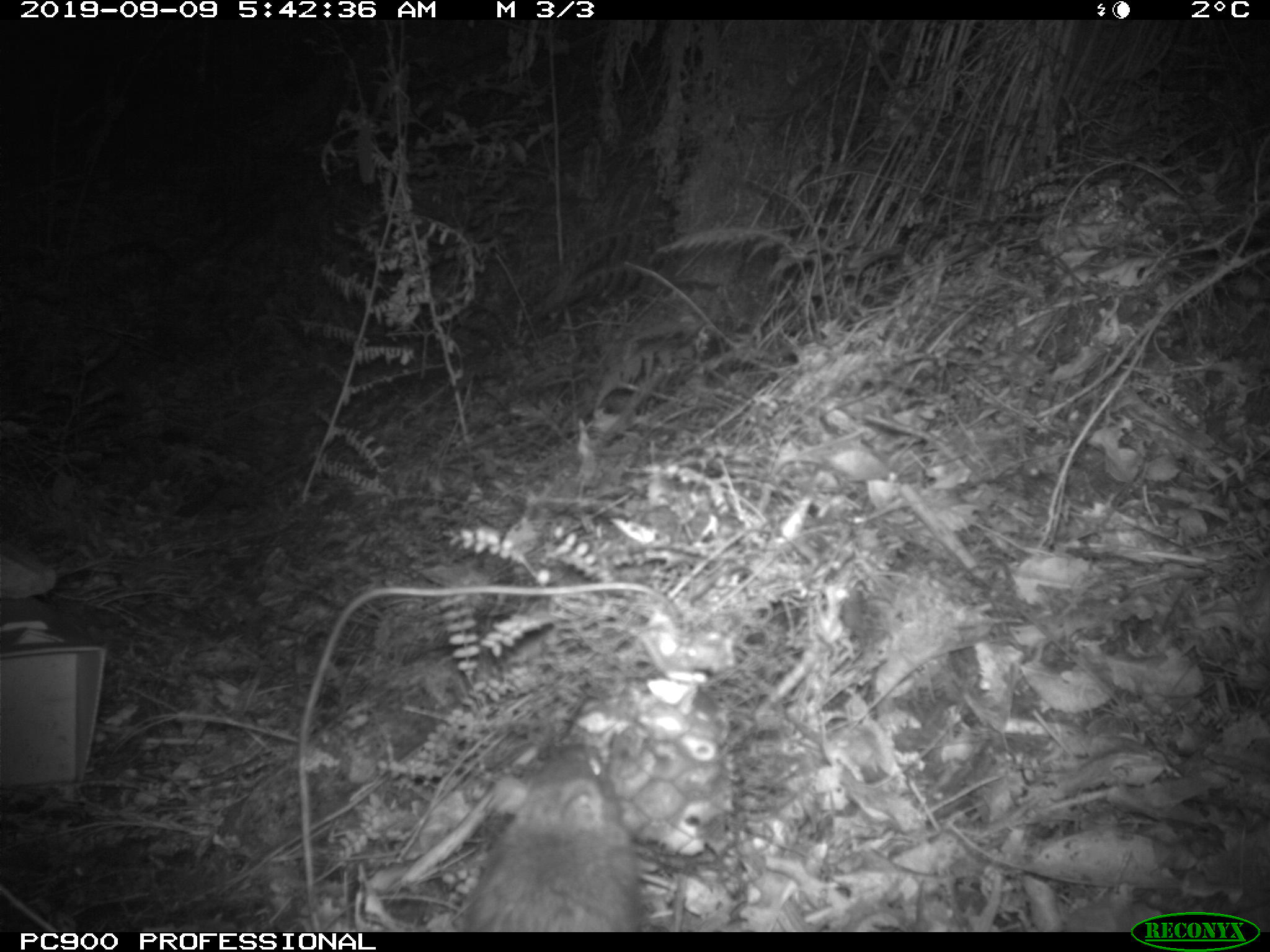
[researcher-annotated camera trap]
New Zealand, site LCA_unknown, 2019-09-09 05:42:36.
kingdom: Animalia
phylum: Chordata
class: Mammalia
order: Rodentia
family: Muridae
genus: Rattus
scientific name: Rattus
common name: rat